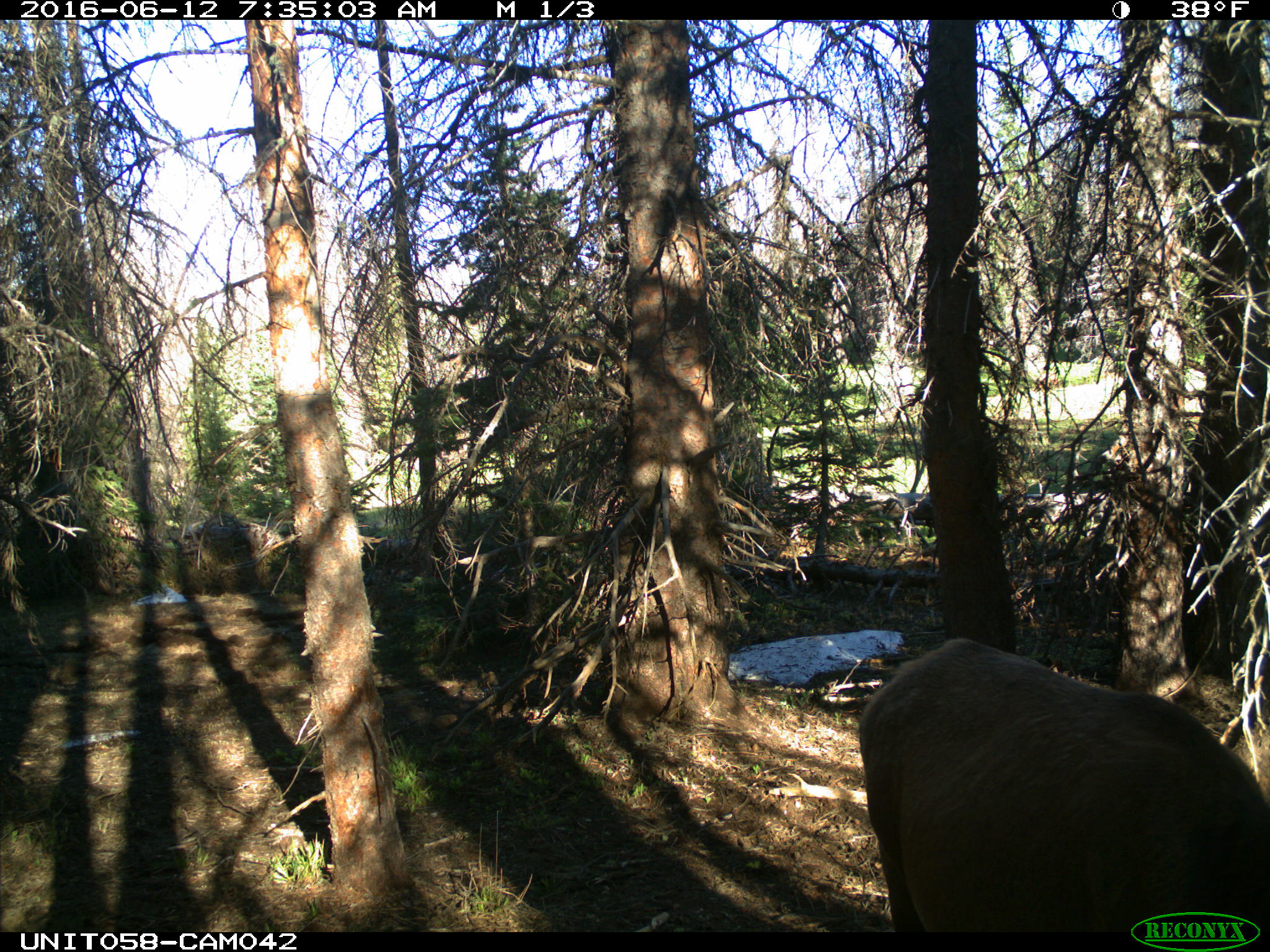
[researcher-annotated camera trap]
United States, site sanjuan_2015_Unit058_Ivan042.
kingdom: Animalia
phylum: Chordata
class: Mammalia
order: Artiodactyla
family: Cervidae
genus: Cervus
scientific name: Cervus elaphus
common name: red deer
Cervus elaphus (red deer).